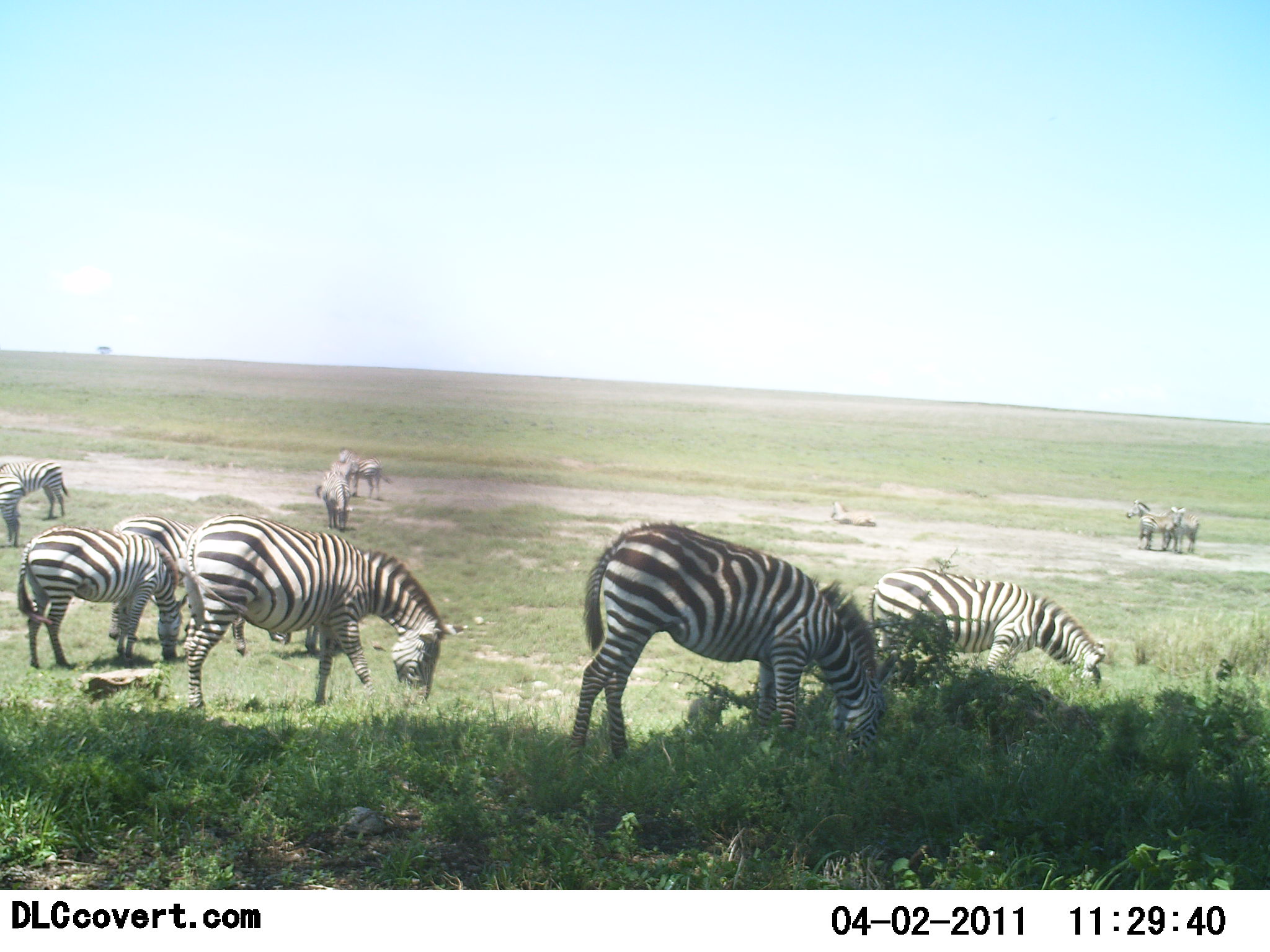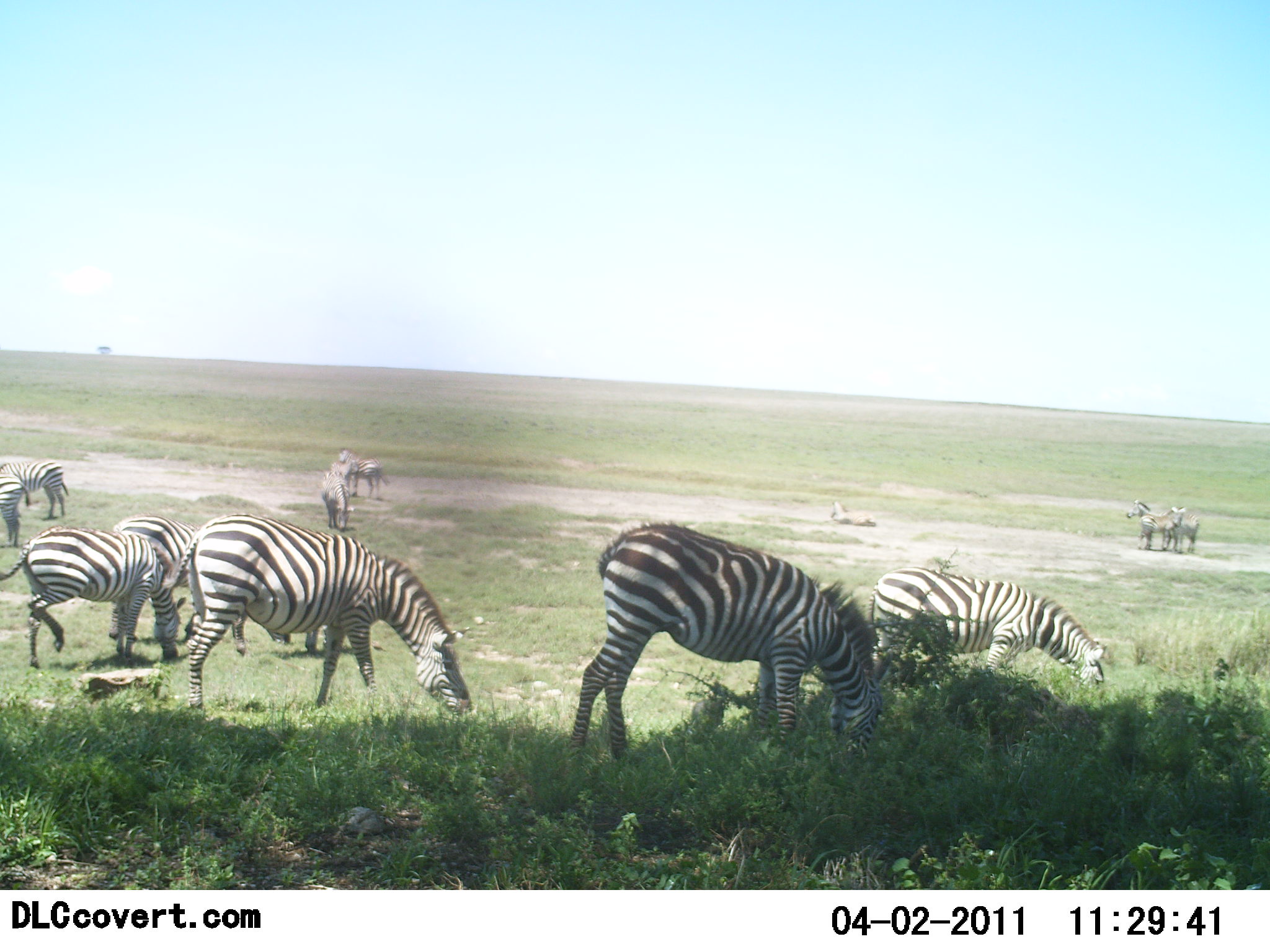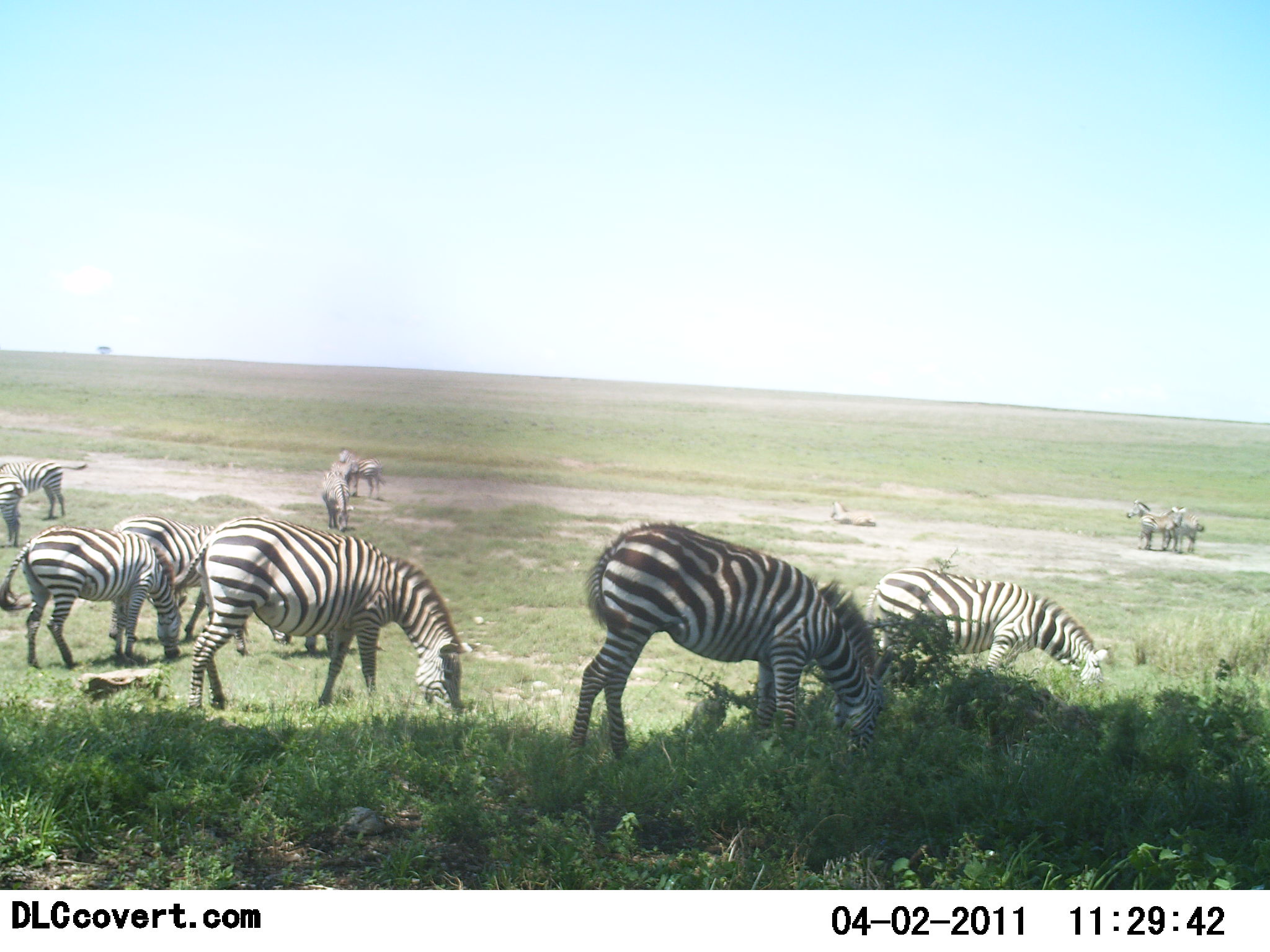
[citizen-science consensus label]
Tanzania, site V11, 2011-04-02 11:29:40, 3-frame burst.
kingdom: Animalia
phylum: Chordata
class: Mammalia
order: Perissodactyla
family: Equidae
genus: Equus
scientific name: Equus quagga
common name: plains zebra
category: zebra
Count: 11-50.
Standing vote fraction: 55%.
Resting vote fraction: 18%.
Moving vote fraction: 0%.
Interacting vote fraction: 9%.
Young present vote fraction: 0%.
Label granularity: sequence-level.